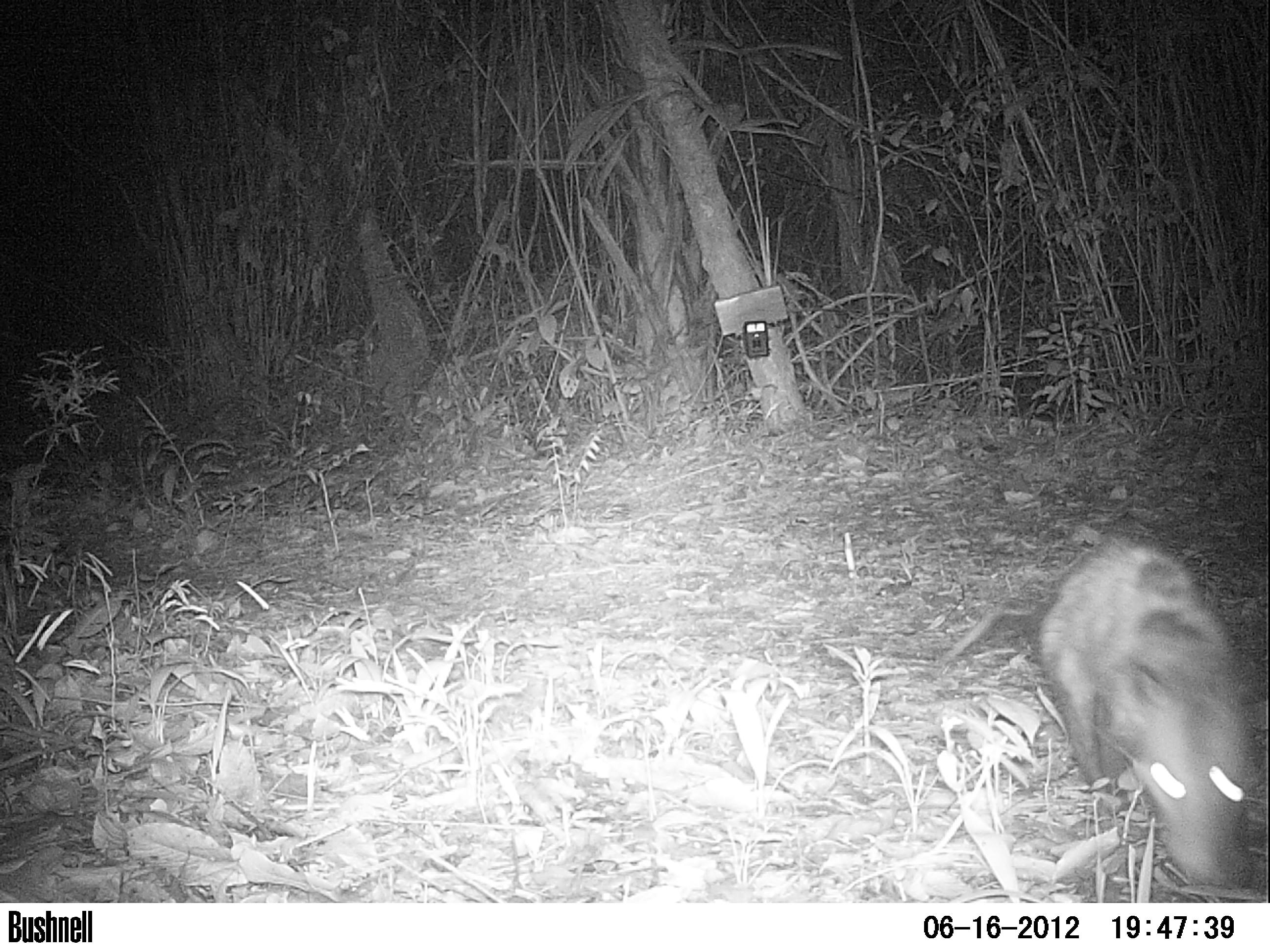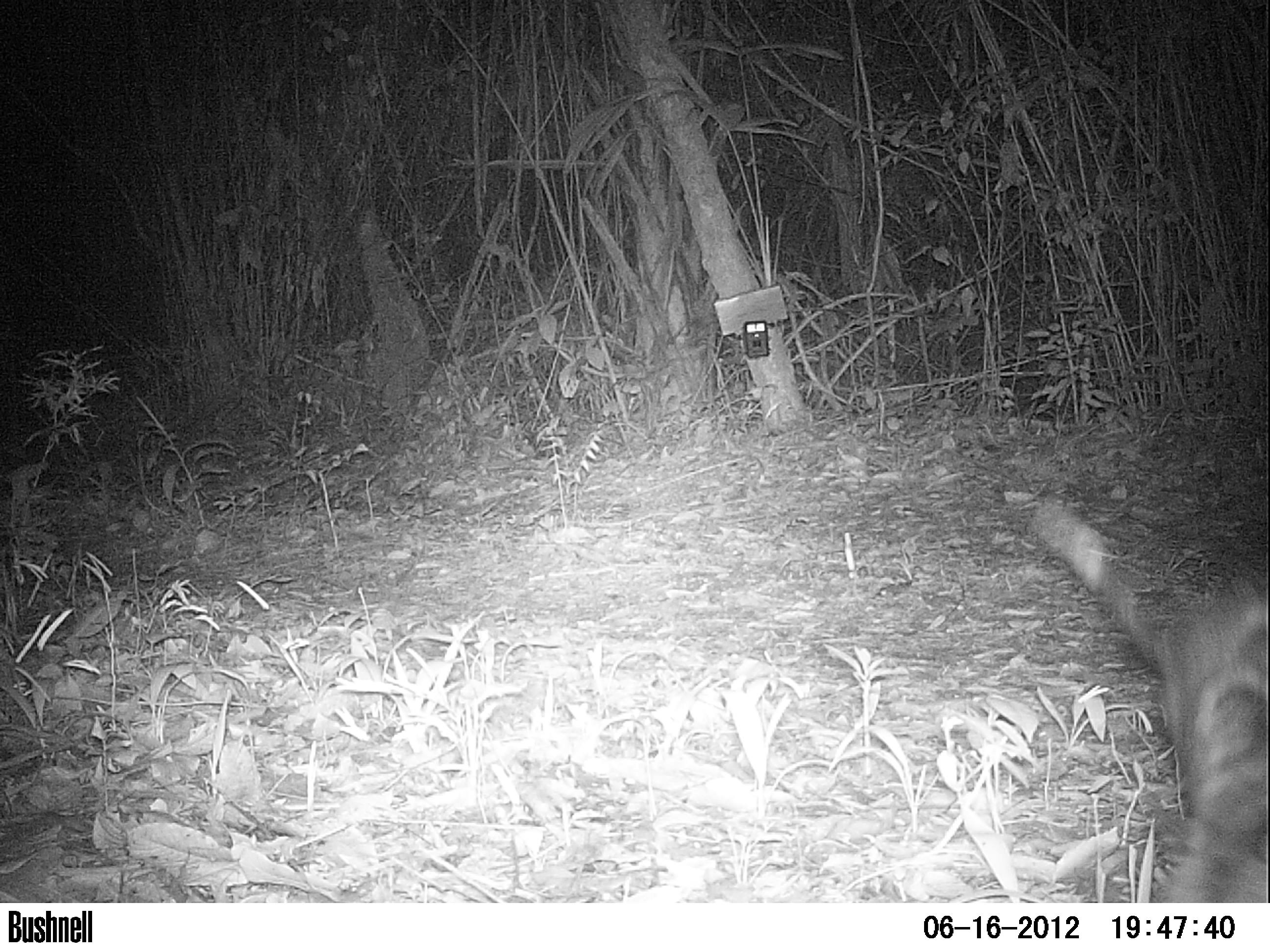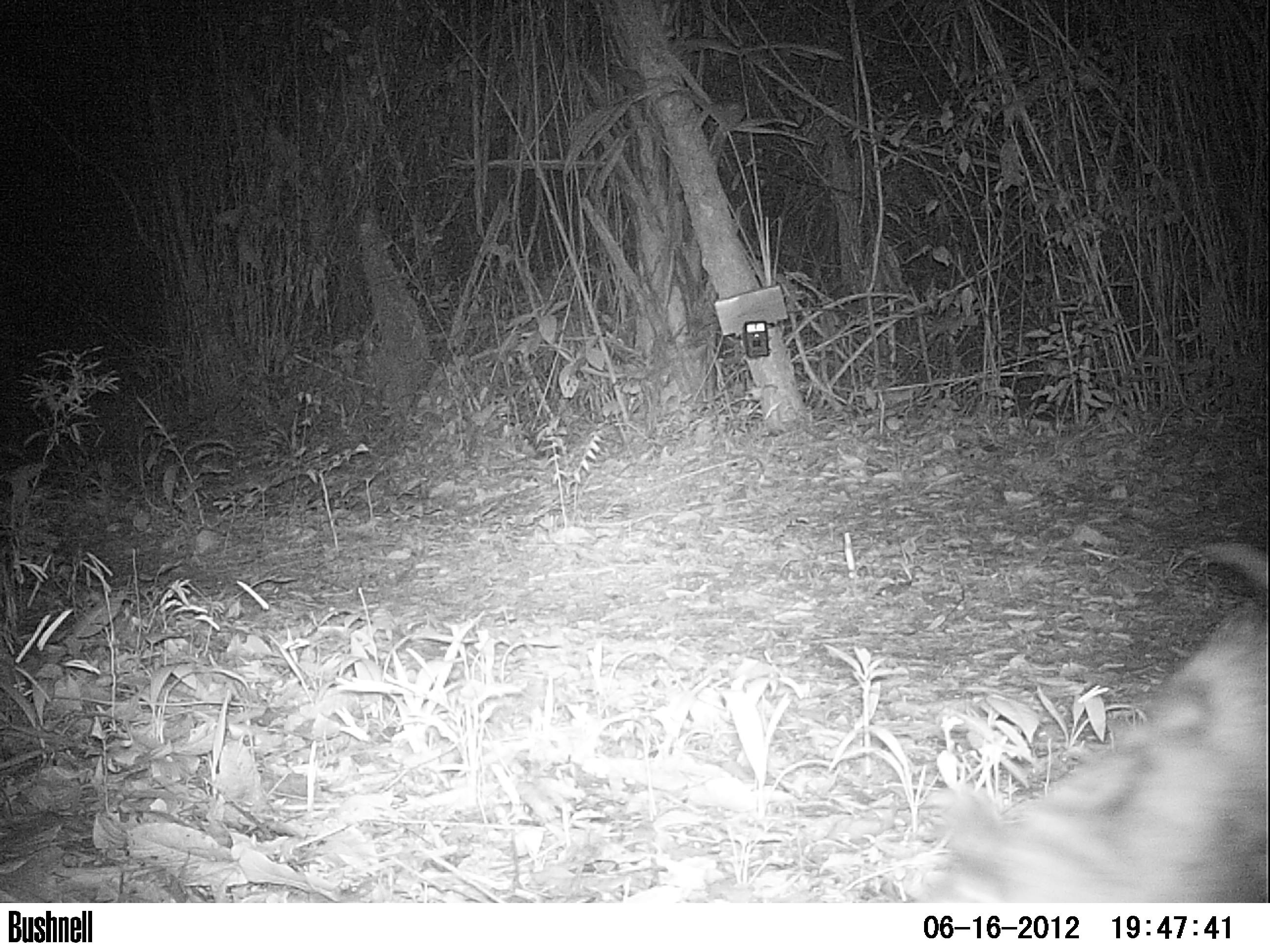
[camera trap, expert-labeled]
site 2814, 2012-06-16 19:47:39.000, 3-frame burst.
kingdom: Animalia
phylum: Chordata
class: Mammalia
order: Didelphimorphia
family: Didelphidae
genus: Didelphis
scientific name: Didelphis virginiana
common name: virginia opossum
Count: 1.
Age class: adult.